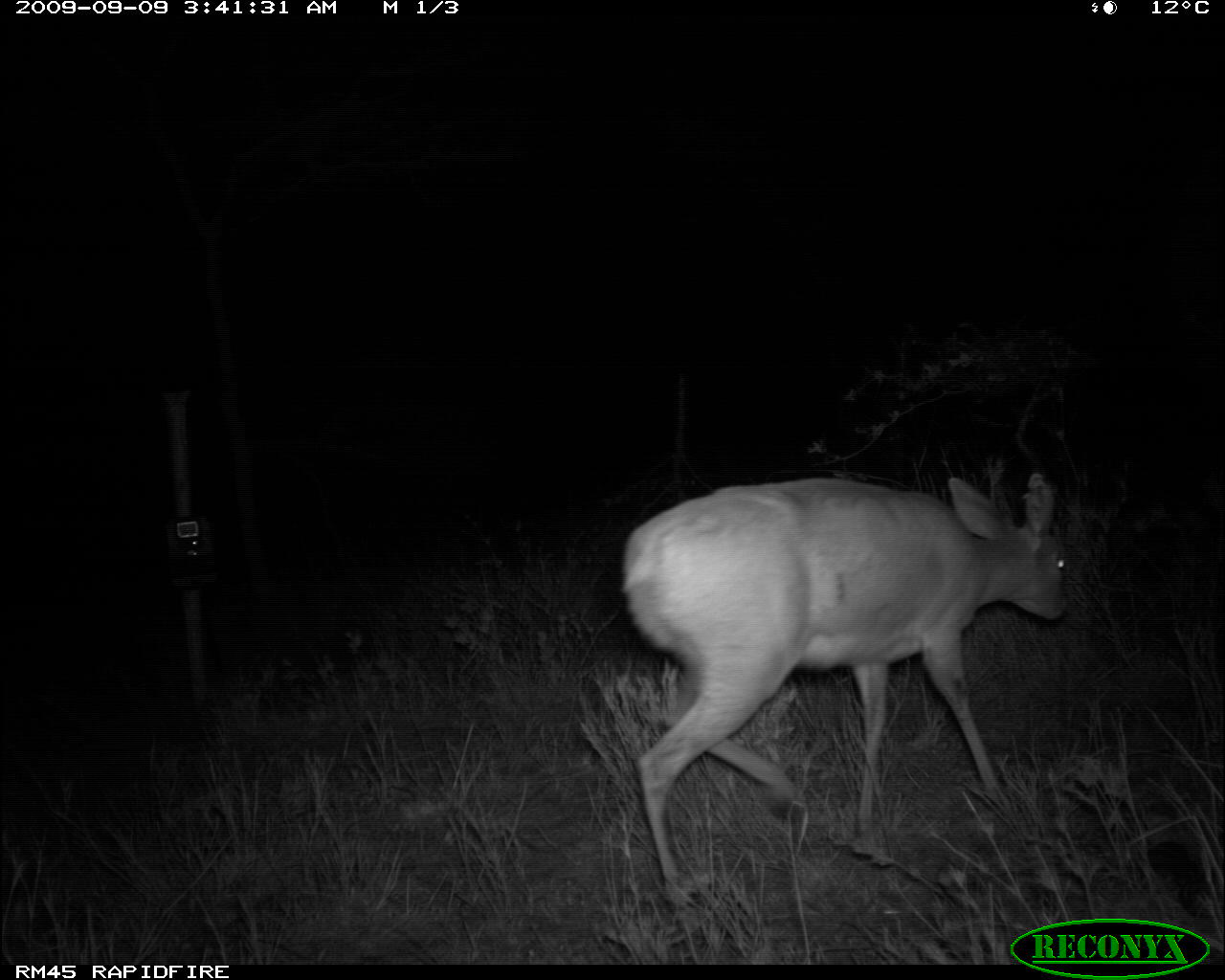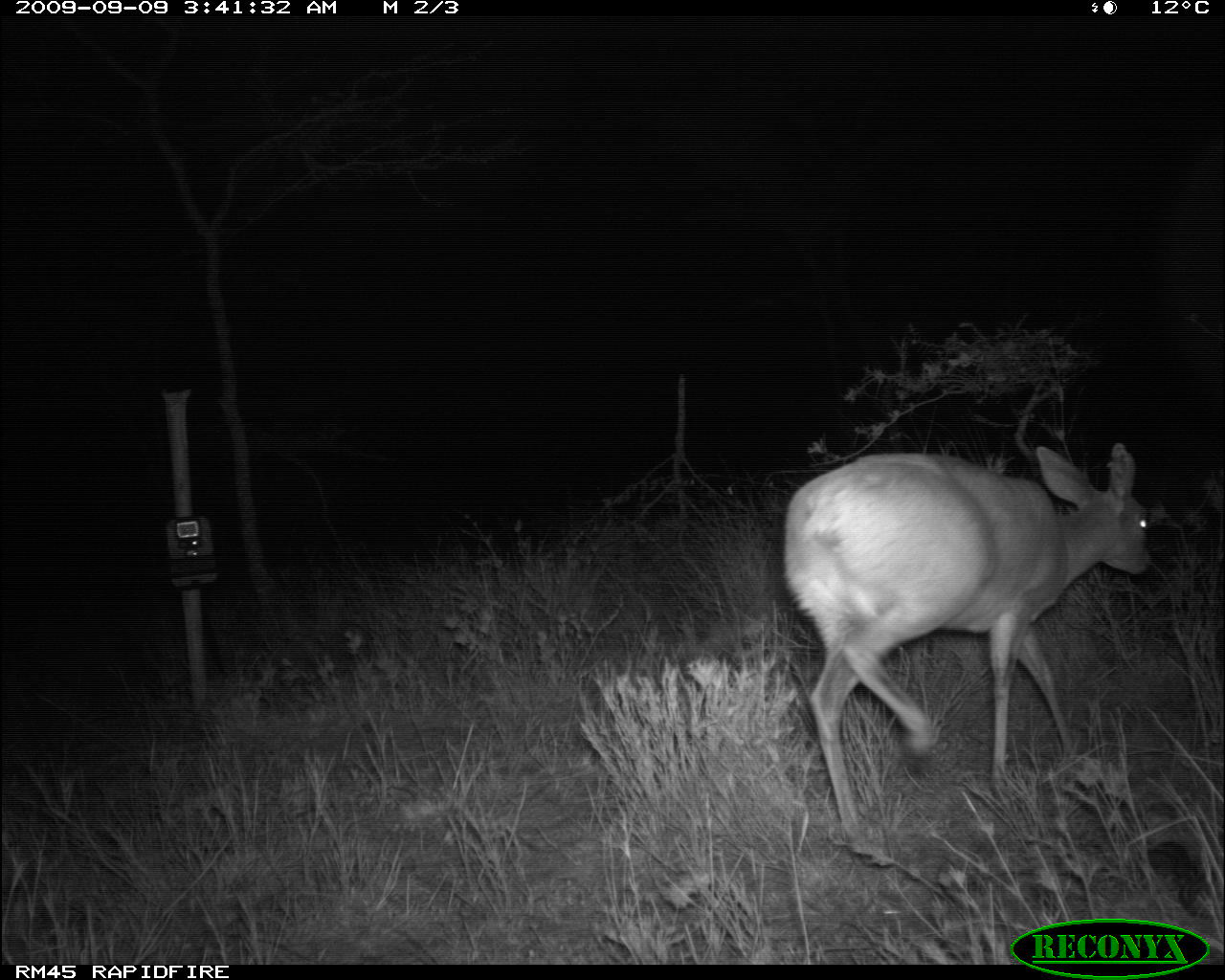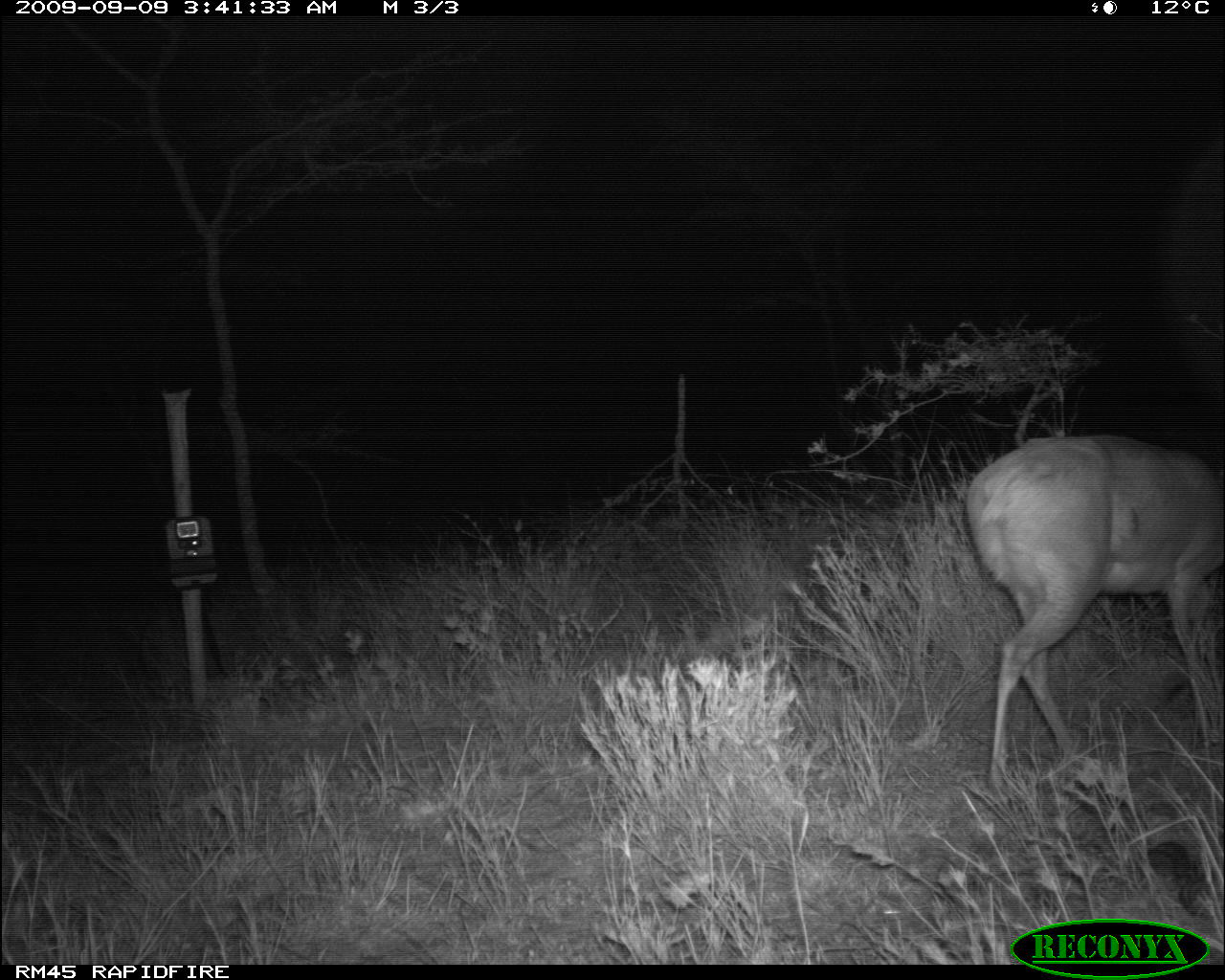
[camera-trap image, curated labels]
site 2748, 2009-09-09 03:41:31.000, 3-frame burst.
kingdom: Animalia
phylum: Chordata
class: Mammalia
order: Artiodactyla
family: Bovidae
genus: Raphicerus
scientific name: Raphicerus campestris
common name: steenbok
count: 1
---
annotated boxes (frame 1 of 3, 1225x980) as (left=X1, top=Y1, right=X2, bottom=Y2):
raphicerus campestris: (left=619, top=472, right=1072, bottom=882)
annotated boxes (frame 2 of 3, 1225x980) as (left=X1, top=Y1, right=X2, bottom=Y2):
raphicerus campestris: (left=782, top=441, right=1152, bottom=854)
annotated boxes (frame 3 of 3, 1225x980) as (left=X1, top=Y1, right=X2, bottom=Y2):
raphicerus campestris: (left=966, top=436, right=1223, bottom=796)